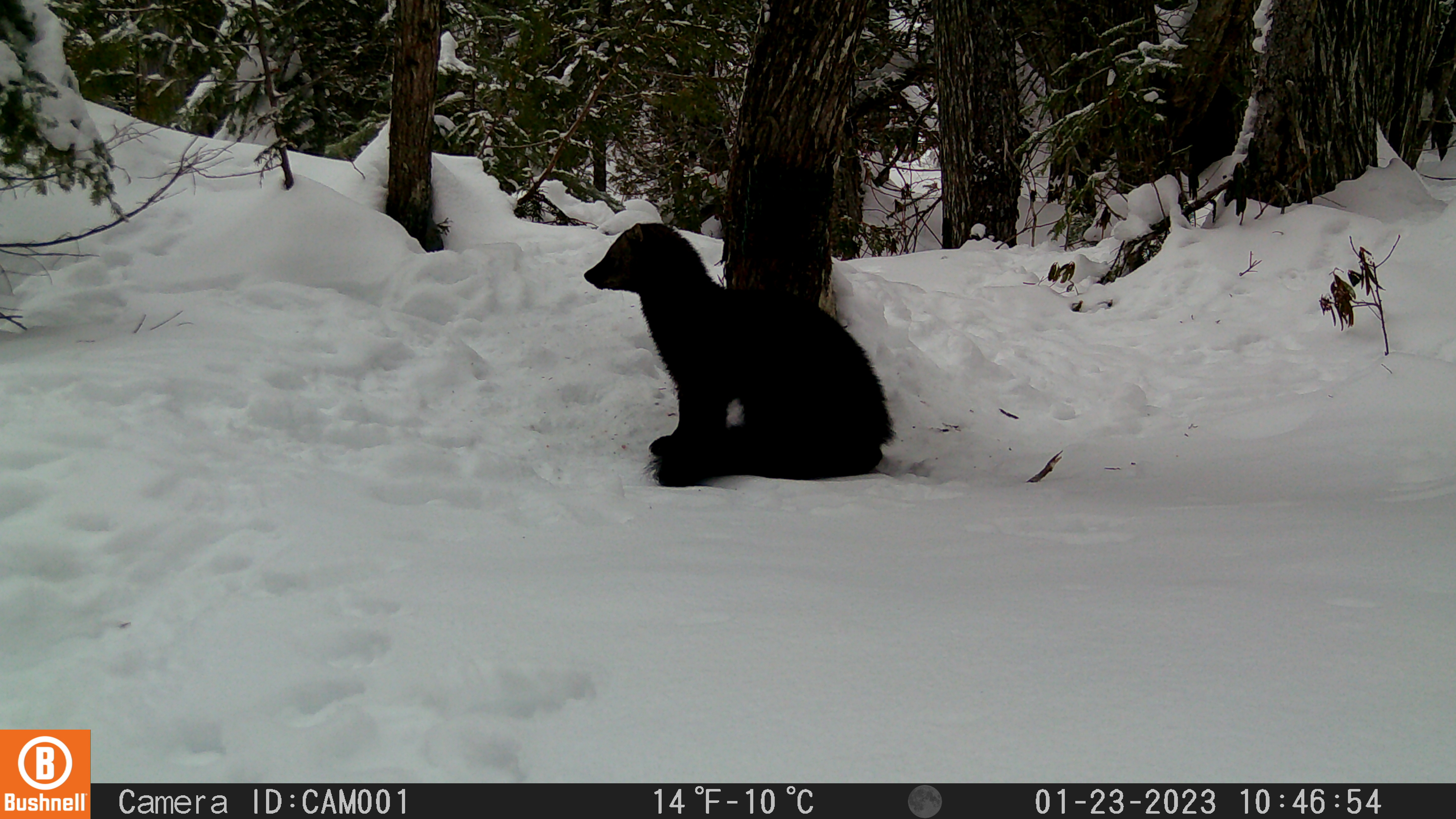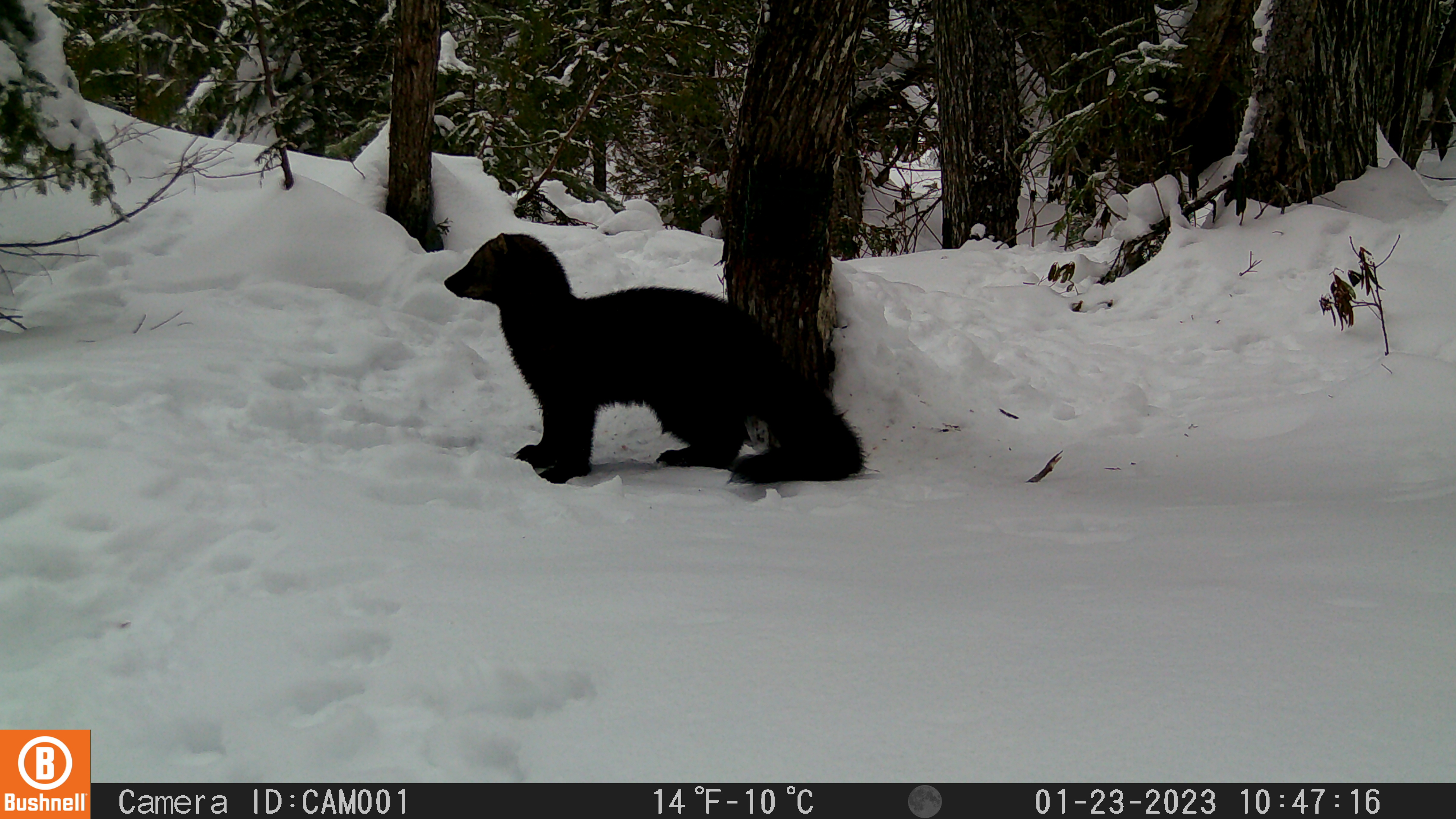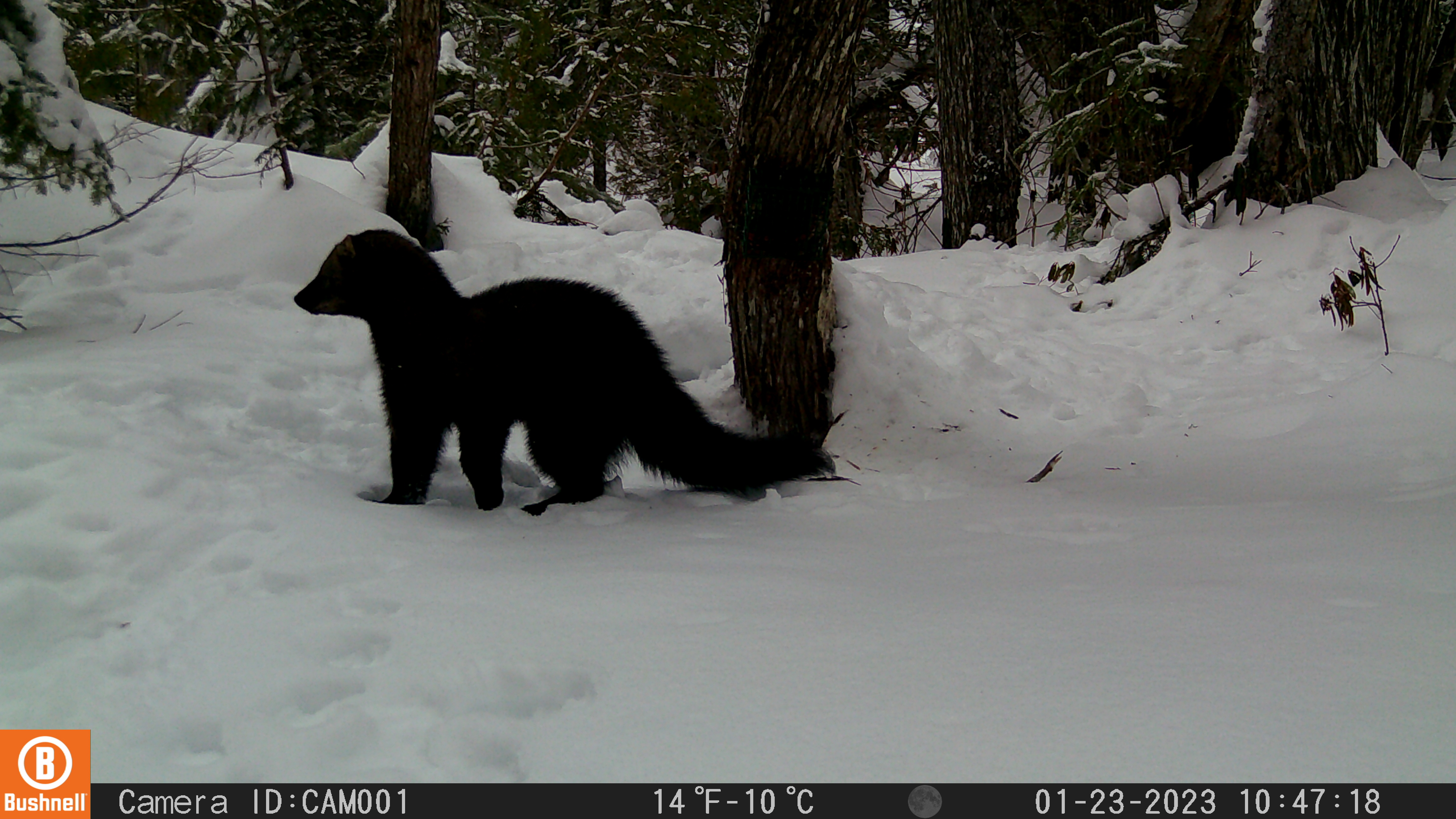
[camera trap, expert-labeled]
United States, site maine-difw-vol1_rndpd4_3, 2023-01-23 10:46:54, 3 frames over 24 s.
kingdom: Animalia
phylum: Chordata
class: Mammalia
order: Carnivora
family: Mustelidae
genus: Pekania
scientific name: Pekania pennanti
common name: fisher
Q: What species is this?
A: Fisher (Pekania pennanti).